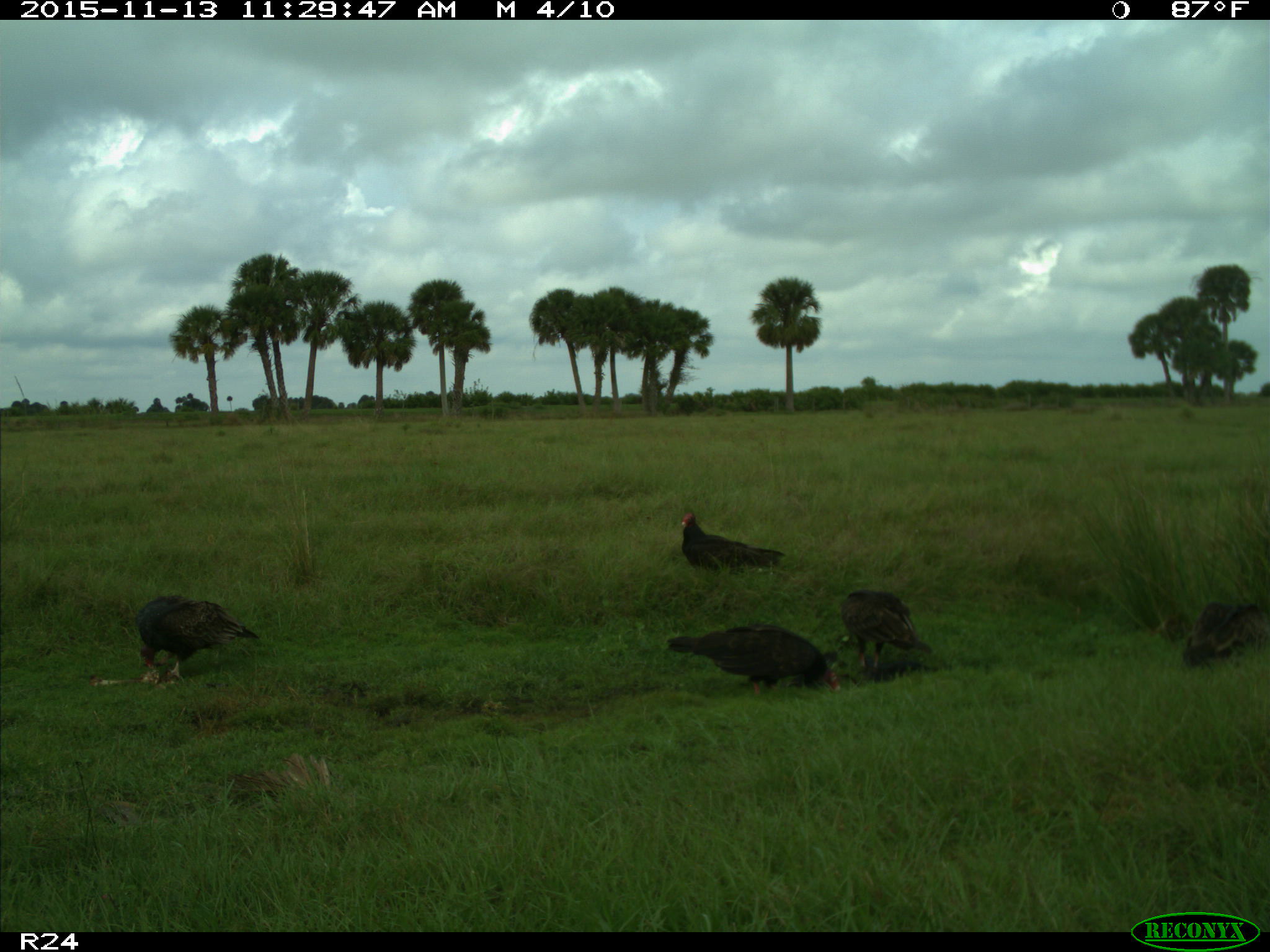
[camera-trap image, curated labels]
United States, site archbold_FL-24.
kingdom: Animalia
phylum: Chordata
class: Aves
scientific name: Aves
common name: birds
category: unidentified bird